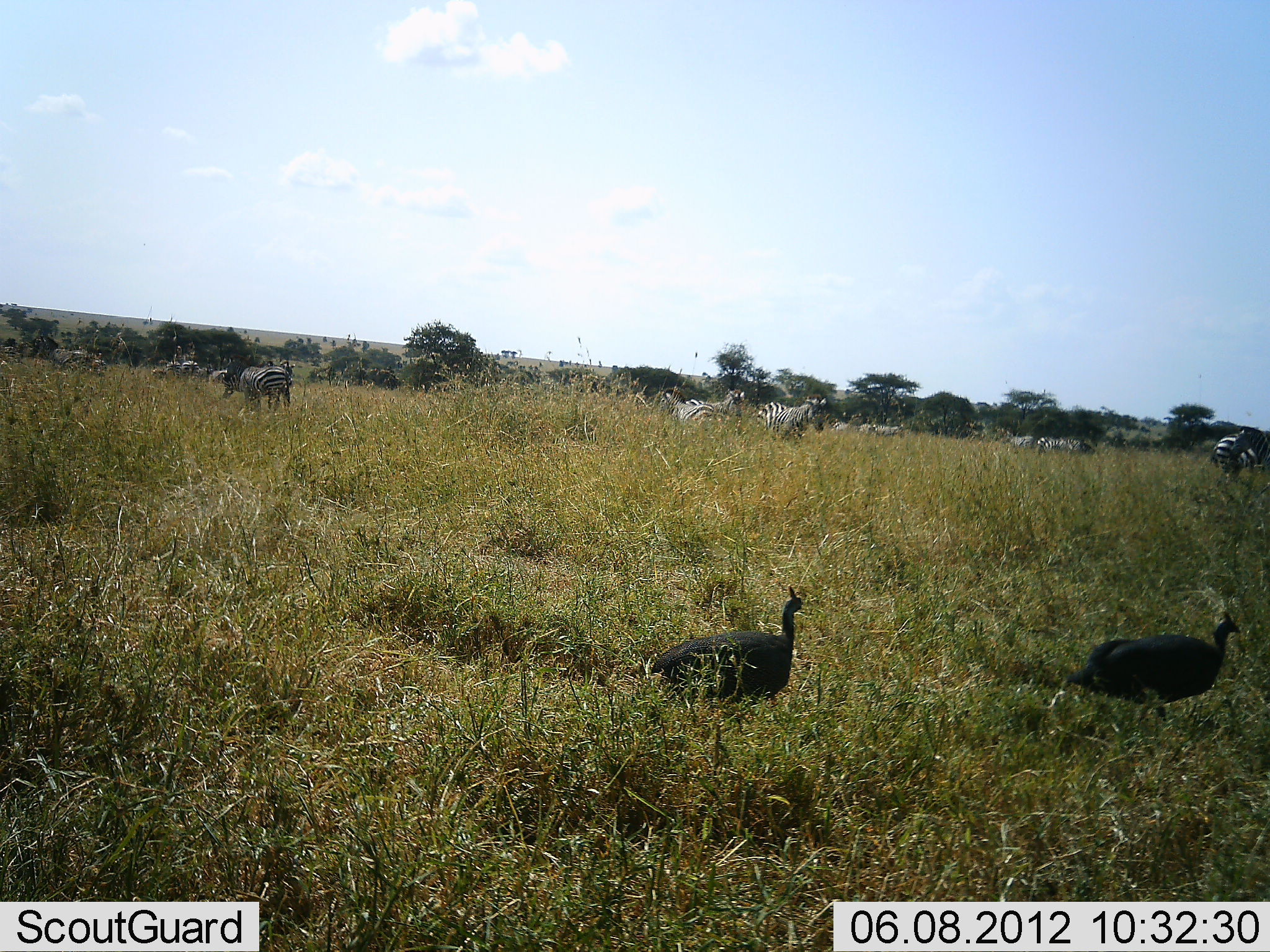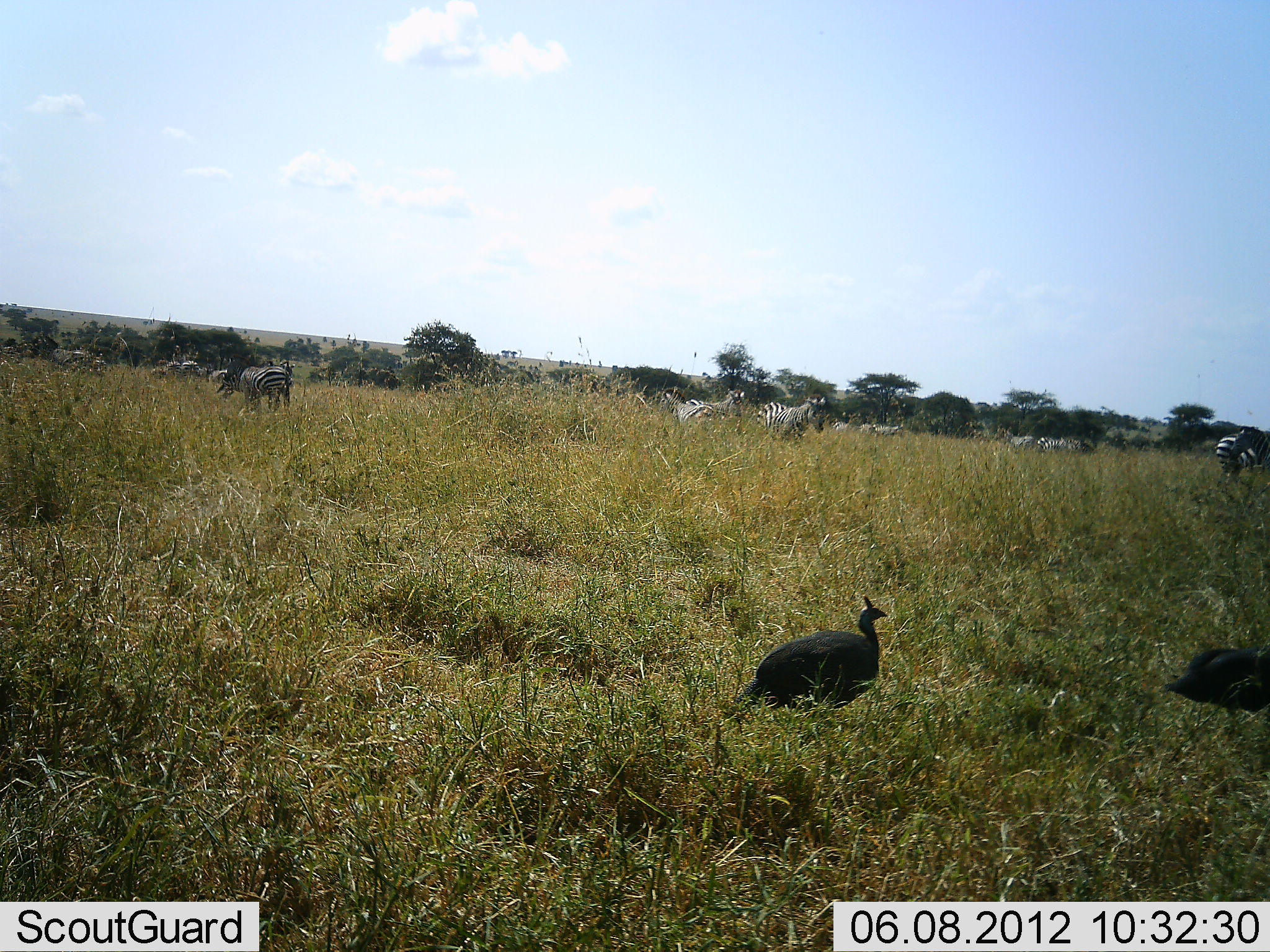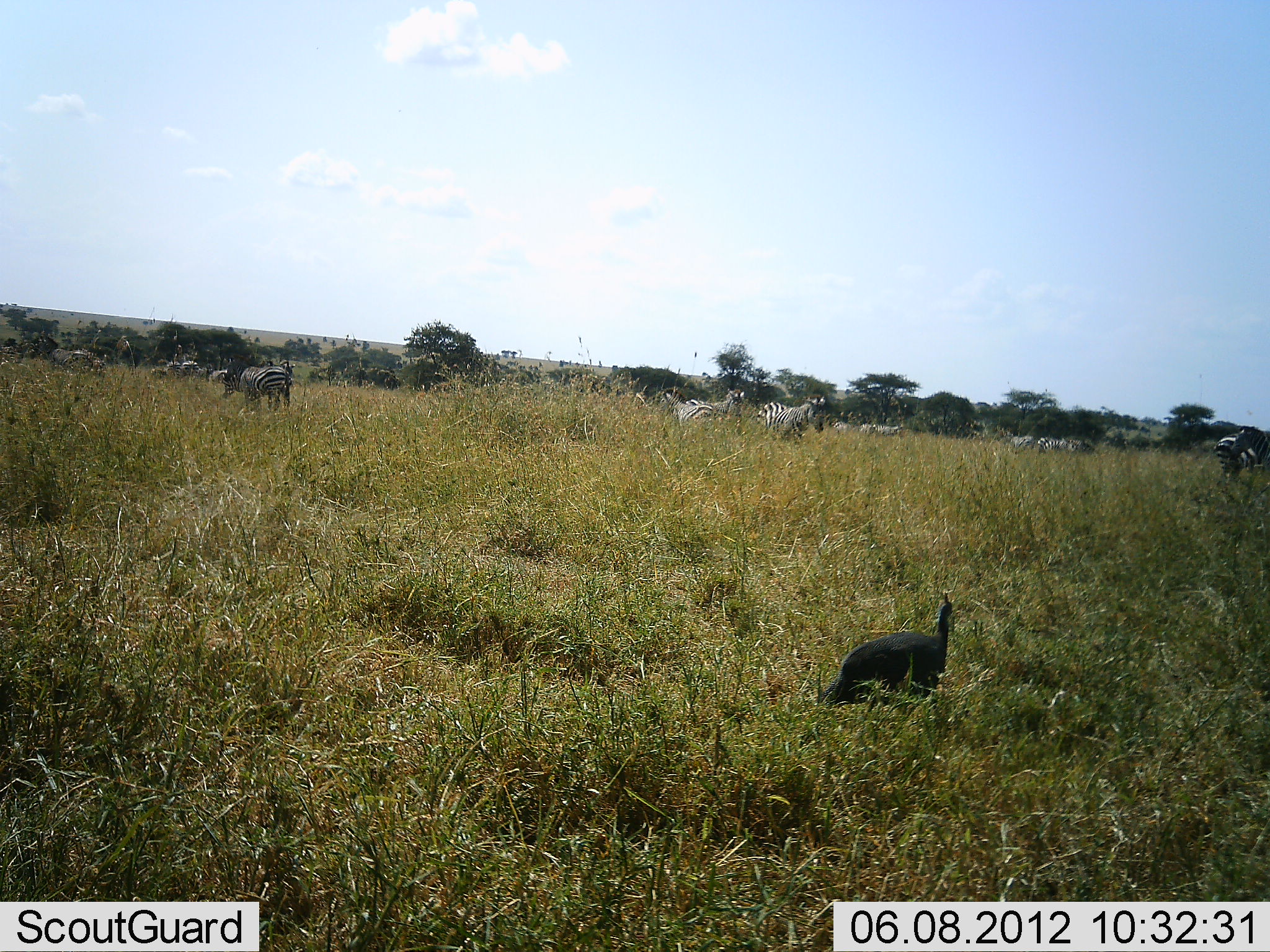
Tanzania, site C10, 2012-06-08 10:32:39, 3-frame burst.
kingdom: Animalia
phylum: Chordata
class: Aves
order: Galliformes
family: Numididae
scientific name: Numididae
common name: guinea fowl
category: guineafowl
Guineafowl (guinea fowl) (Numididae), count 2. Behavior (volunteer vote fractions): standing 0%, resting 0%, moving 93%, interacting 0%. Young present (vote fraction): 0%. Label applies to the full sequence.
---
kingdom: Animalia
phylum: Chordata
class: Mammalia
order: Perissodactyla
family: Equidae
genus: Equus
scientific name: Equus quagga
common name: plains zebra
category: zebra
Zebra (plains zebra) (Equus quagga), count 11-50. Behavior (volunteer vote fractions): standing 85%, resting 0%, moving 23%, interacting 0%. Young present (vote fraction): 0%. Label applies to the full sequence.